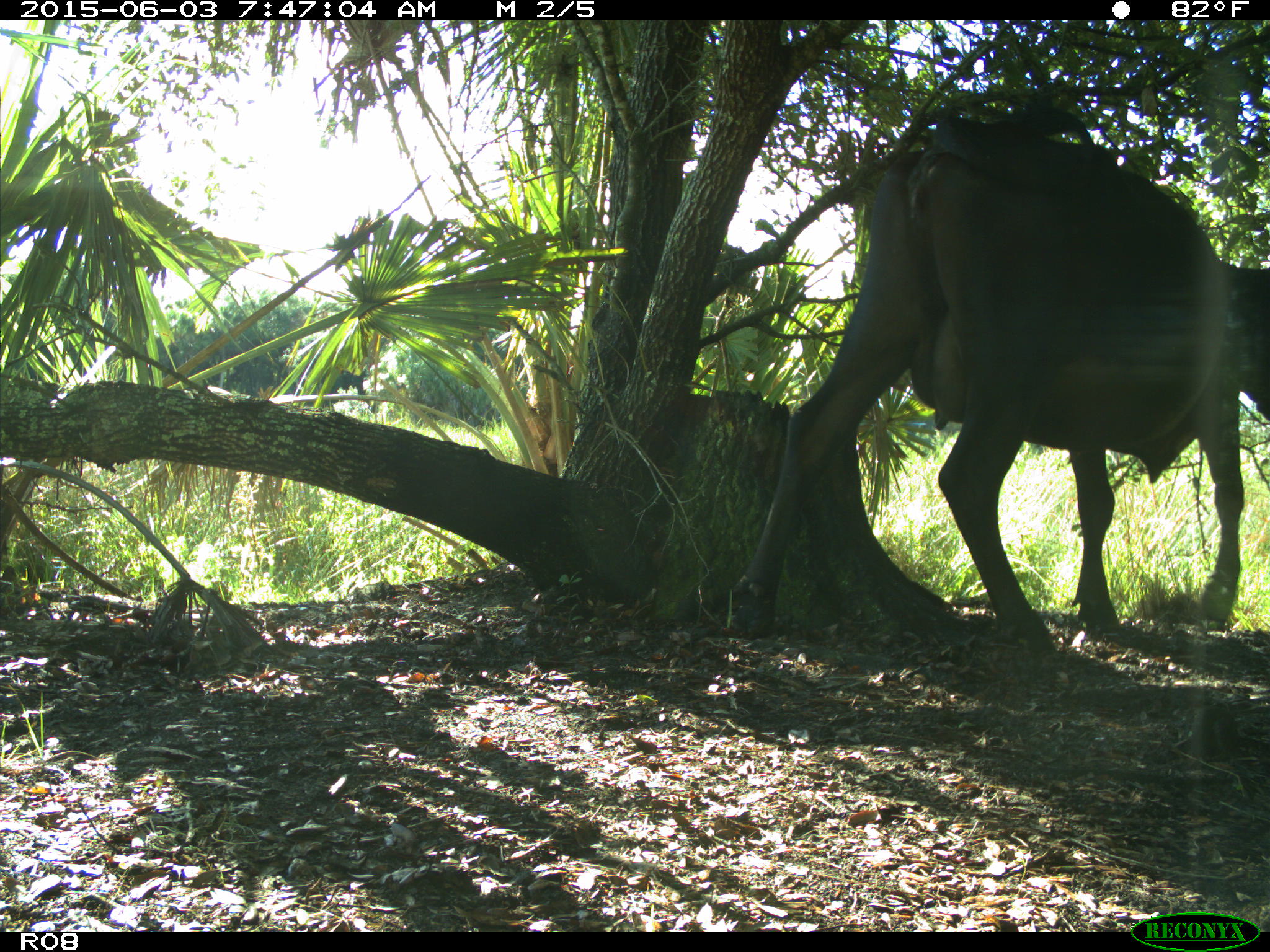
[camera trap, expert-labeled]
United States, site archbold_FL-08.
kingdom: Animalia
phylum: Chordata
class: Mammalia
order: Artiodactyla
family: Bovidae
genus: Bos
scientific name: Bos taurus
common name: domestic cow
Bos taurus (domestic cow).